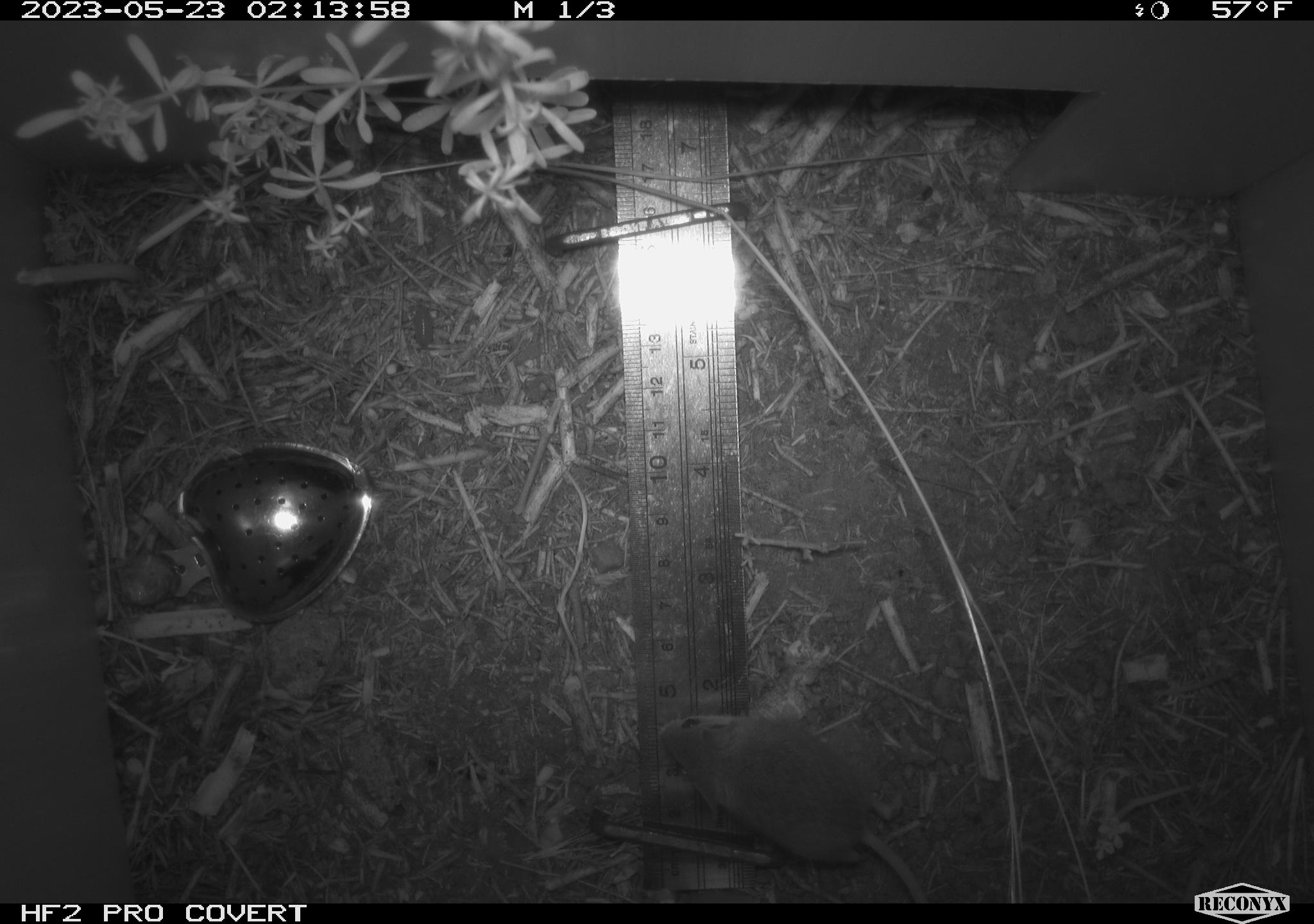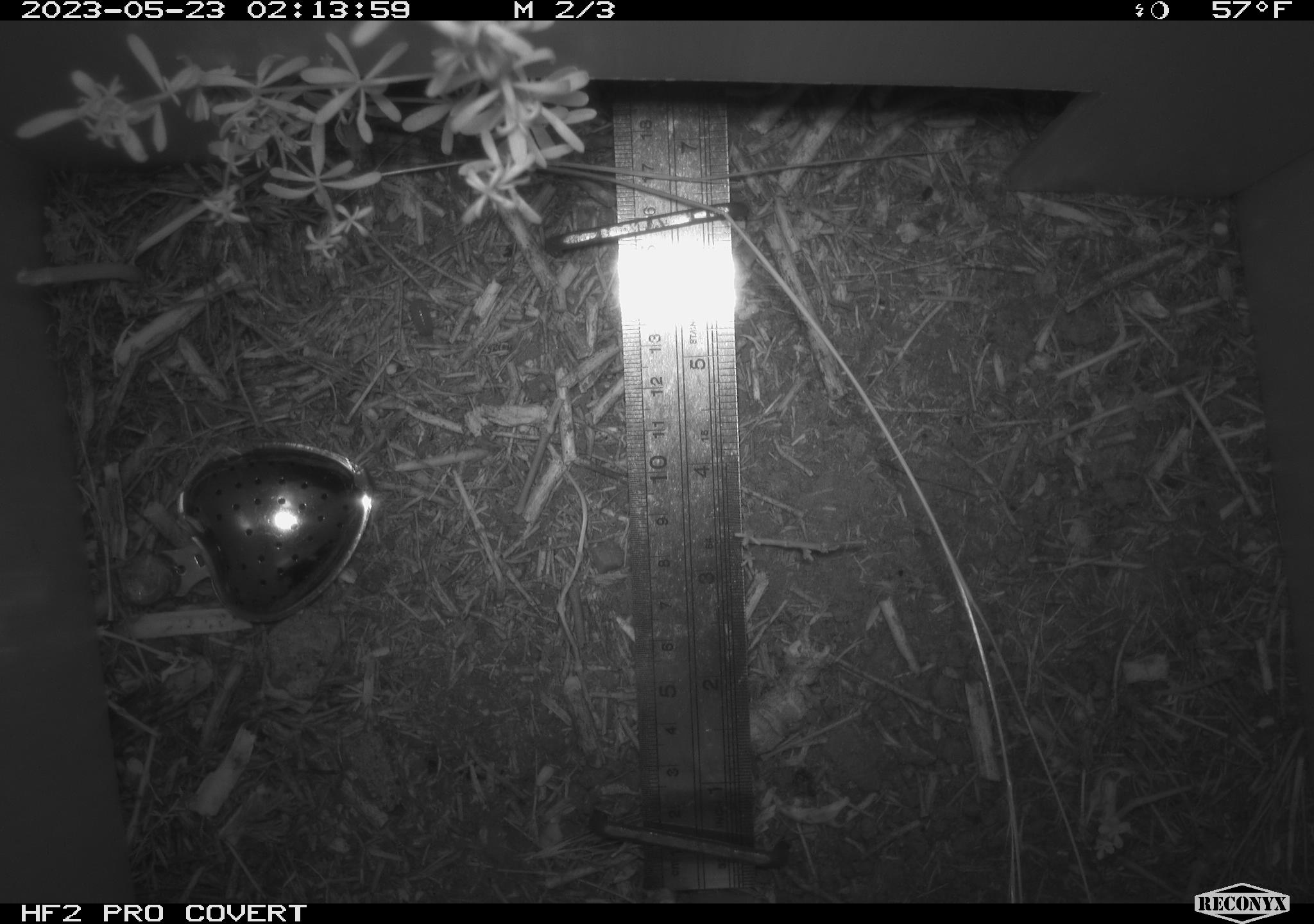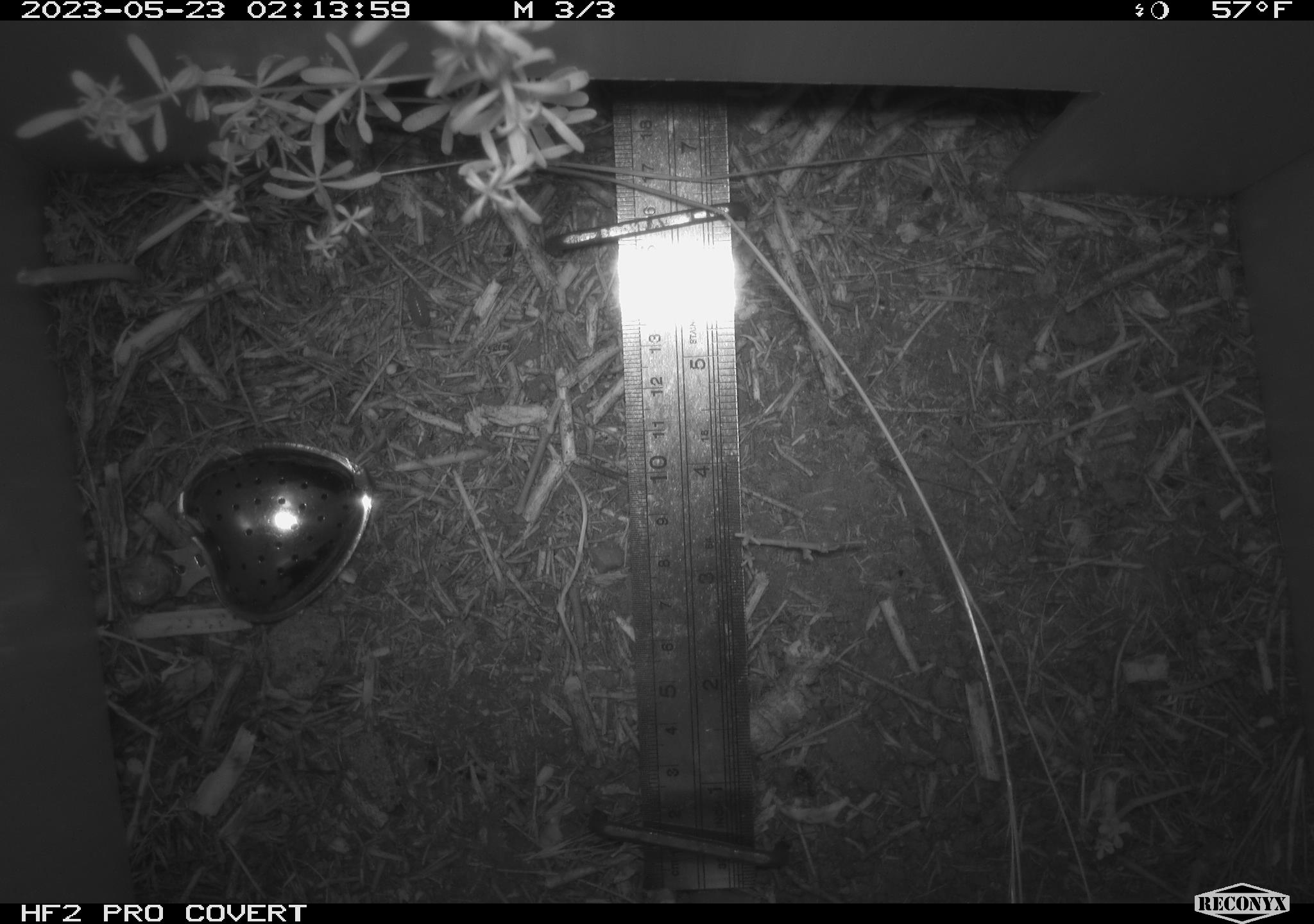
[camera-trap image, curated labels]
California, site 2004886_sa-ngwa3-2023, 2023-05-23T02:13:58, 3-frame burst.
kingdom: Animalia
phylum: Chordata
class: Mammalia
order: Rodentia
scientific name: Rodentia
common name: mouse species